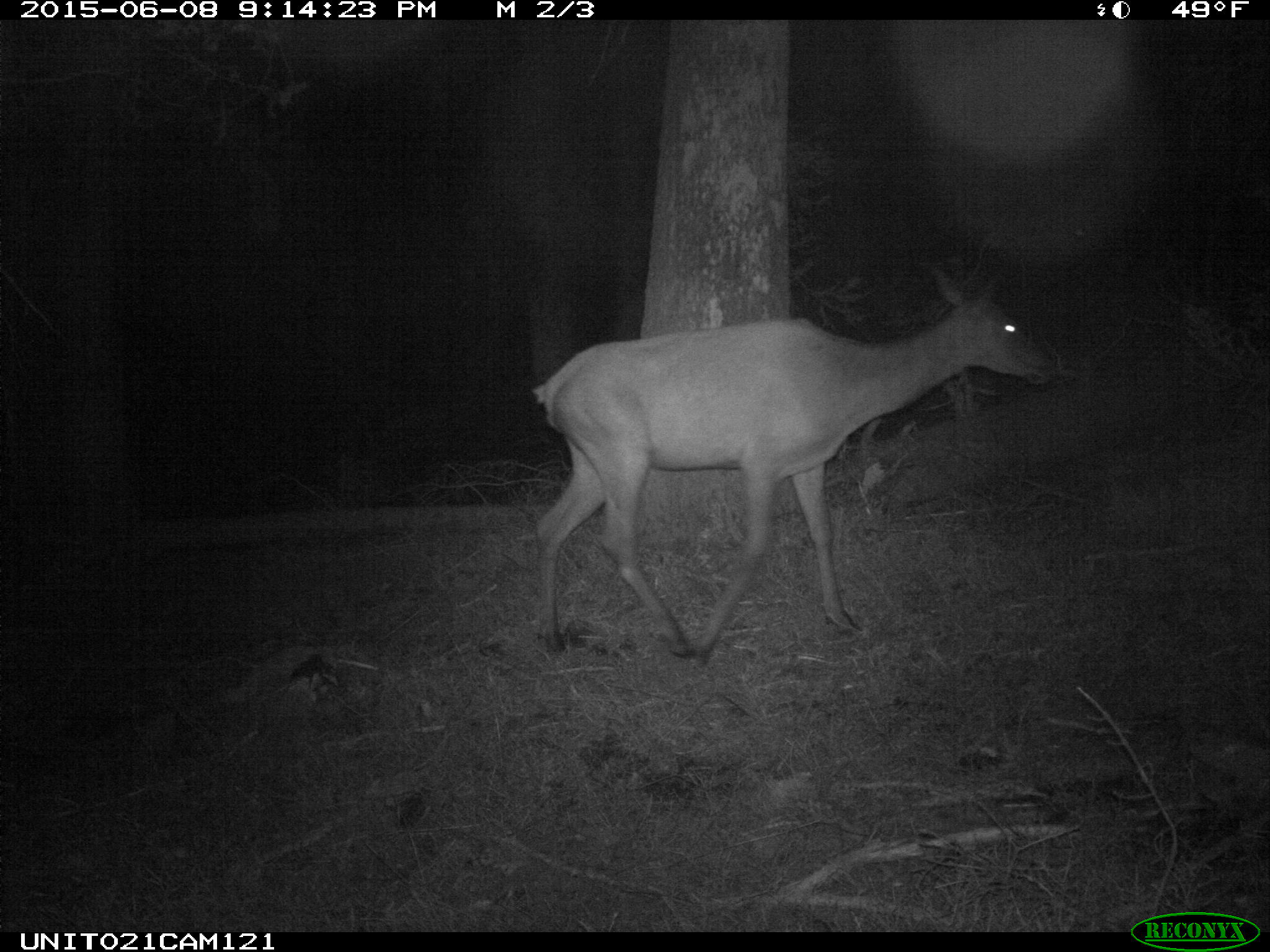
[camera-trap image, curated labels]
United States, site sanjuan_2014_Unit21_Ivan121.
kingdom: Animalia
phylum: Chordata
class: Mammalia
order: Artiodactyla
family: Cervidae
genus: Cervus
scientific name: Cervus elaphus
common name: red deer